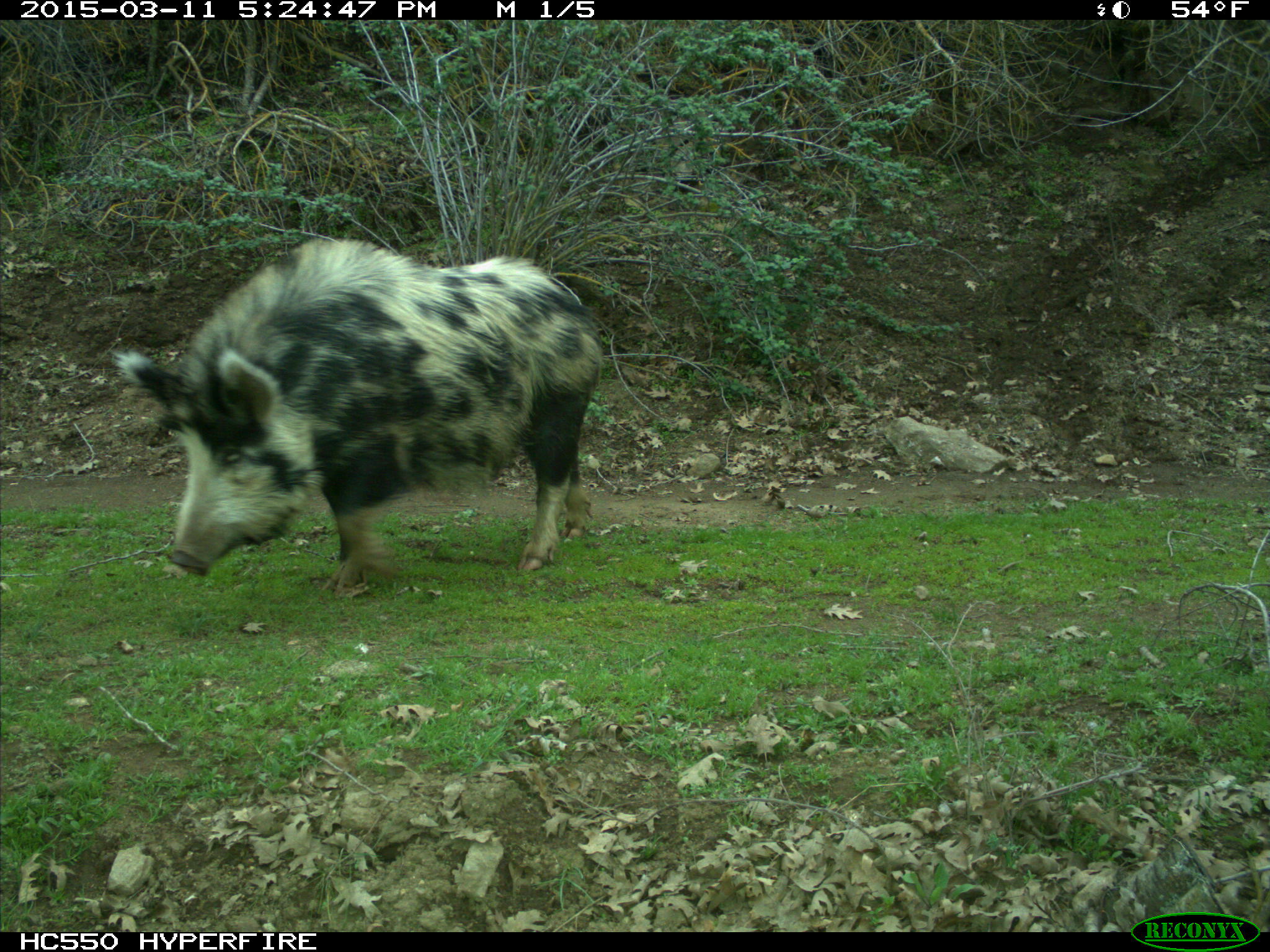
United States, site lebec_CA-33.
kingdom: Animalia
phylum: Chordata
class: Mammalia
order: Artiodactyla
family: Suidae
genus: Sus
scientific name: Sus scrofa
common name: wild boar